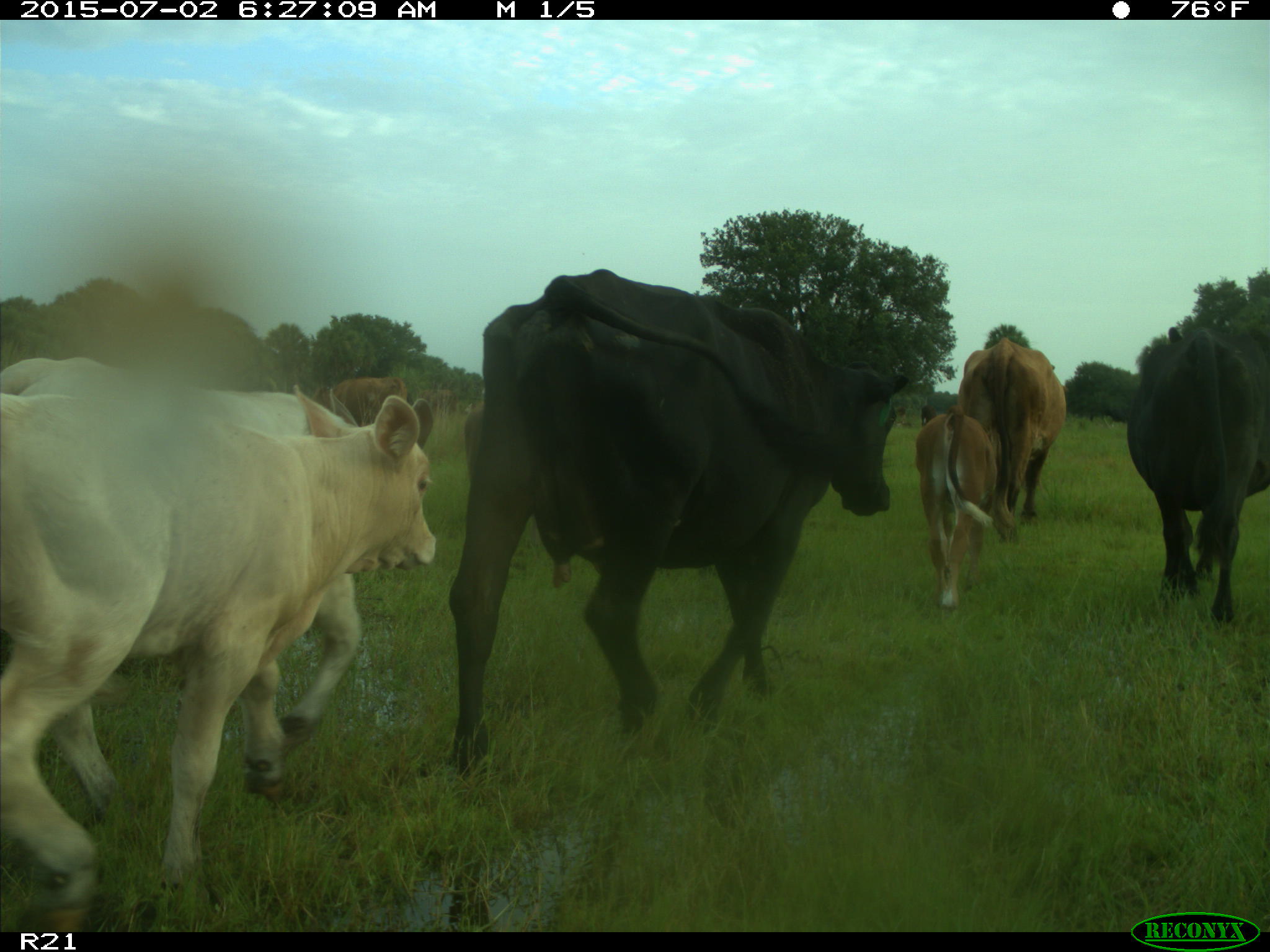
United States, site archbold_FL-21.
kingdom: Animalia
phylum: Chordata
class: Mammalia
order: Artiodactyla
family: Bovidae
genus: Bos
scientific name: Bos taurus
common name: domestic cow